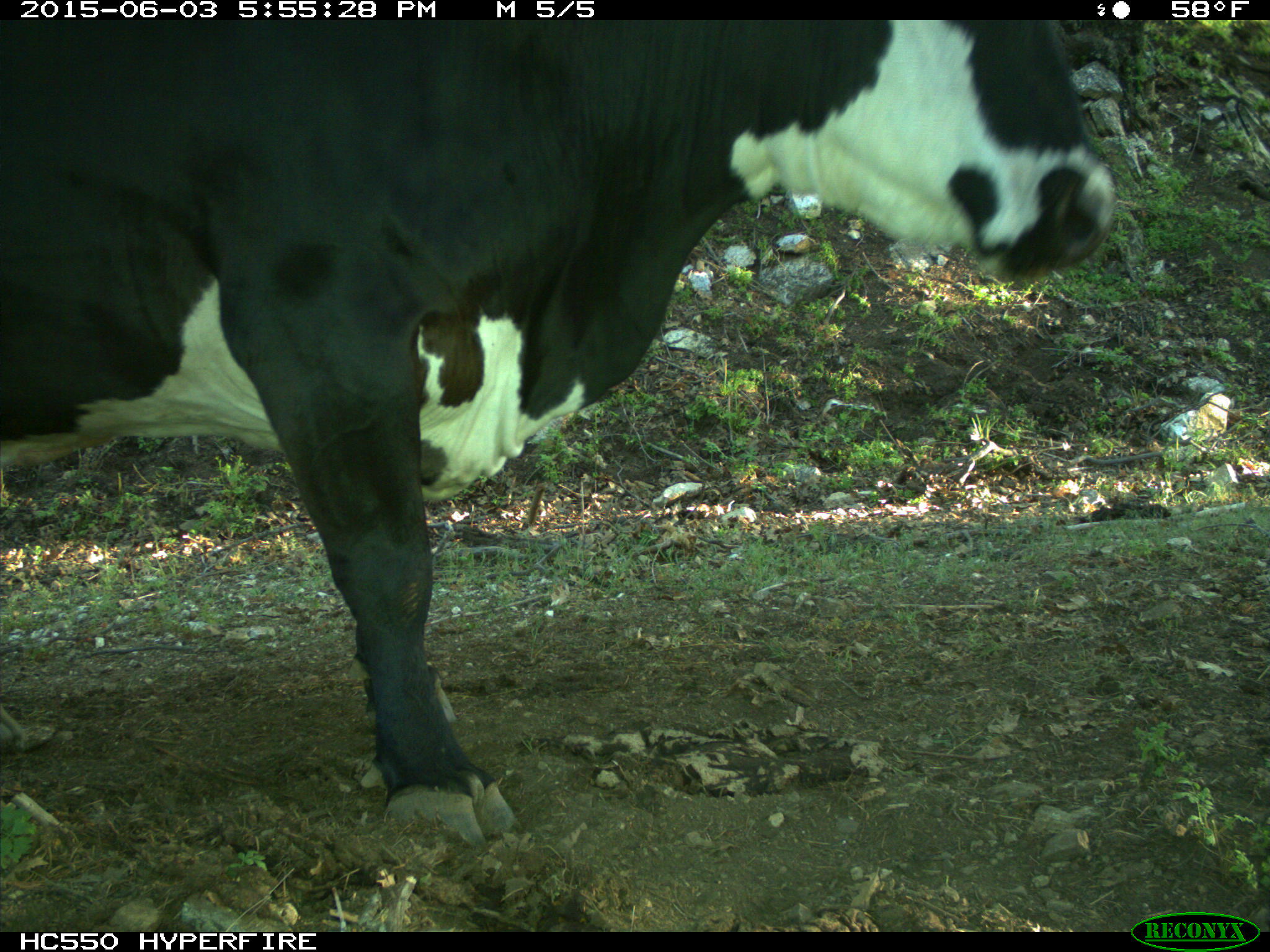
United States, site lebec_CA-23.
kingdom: Animalia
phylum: Chordata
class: Mammalia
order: Artiodactyla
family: Bovidae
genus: Bos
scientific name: Bos taurus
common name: domestic cow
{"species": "Bos taurus (domestic cow)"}